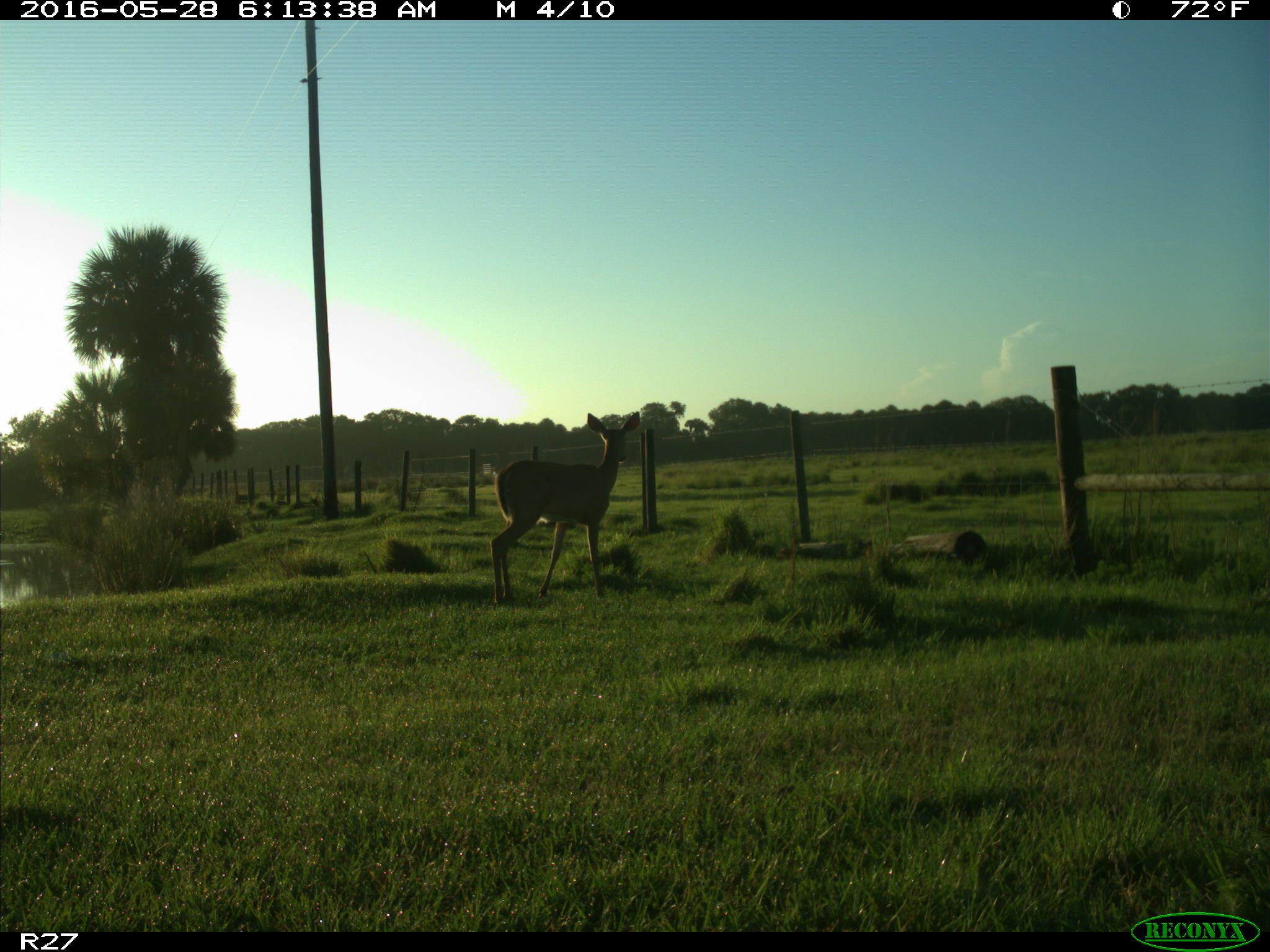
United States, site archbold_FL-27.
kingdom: Animalia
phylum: Chordata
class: Mammalia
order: Artiodactyla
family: Cervidae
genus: Odocoileus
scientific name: Odocoileus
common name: deer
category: unidentified deer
Unidentified deer (deer) (Odocoileus).